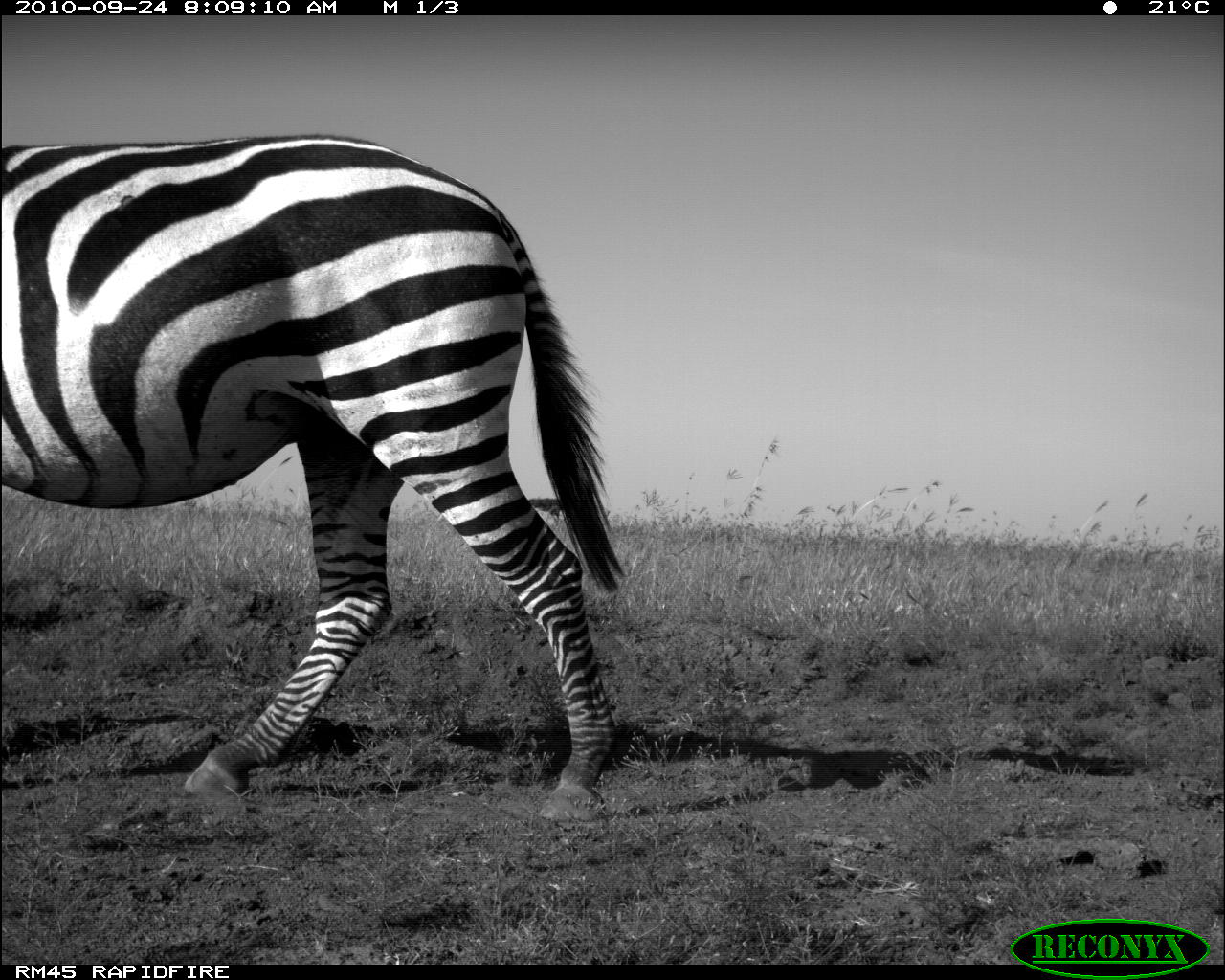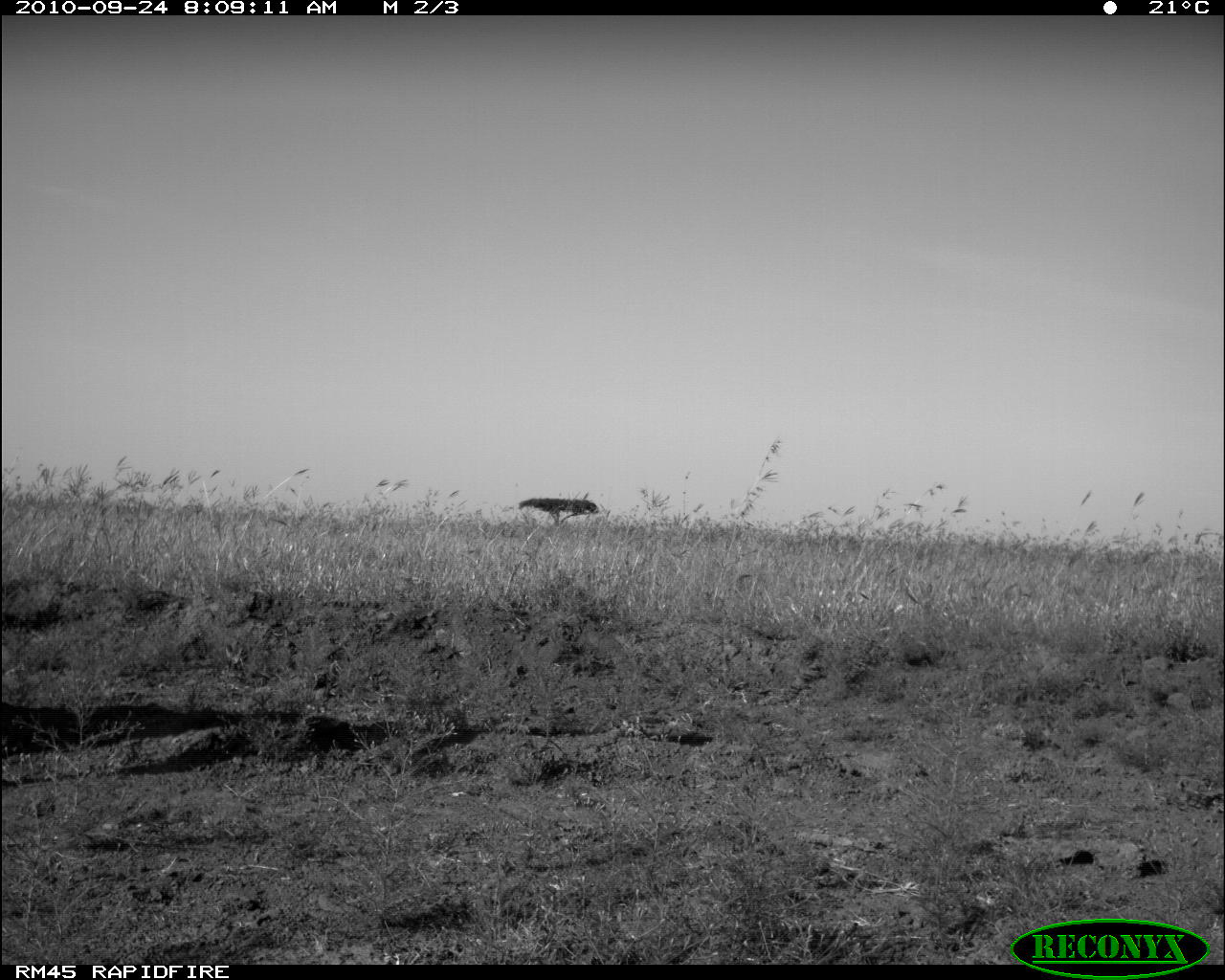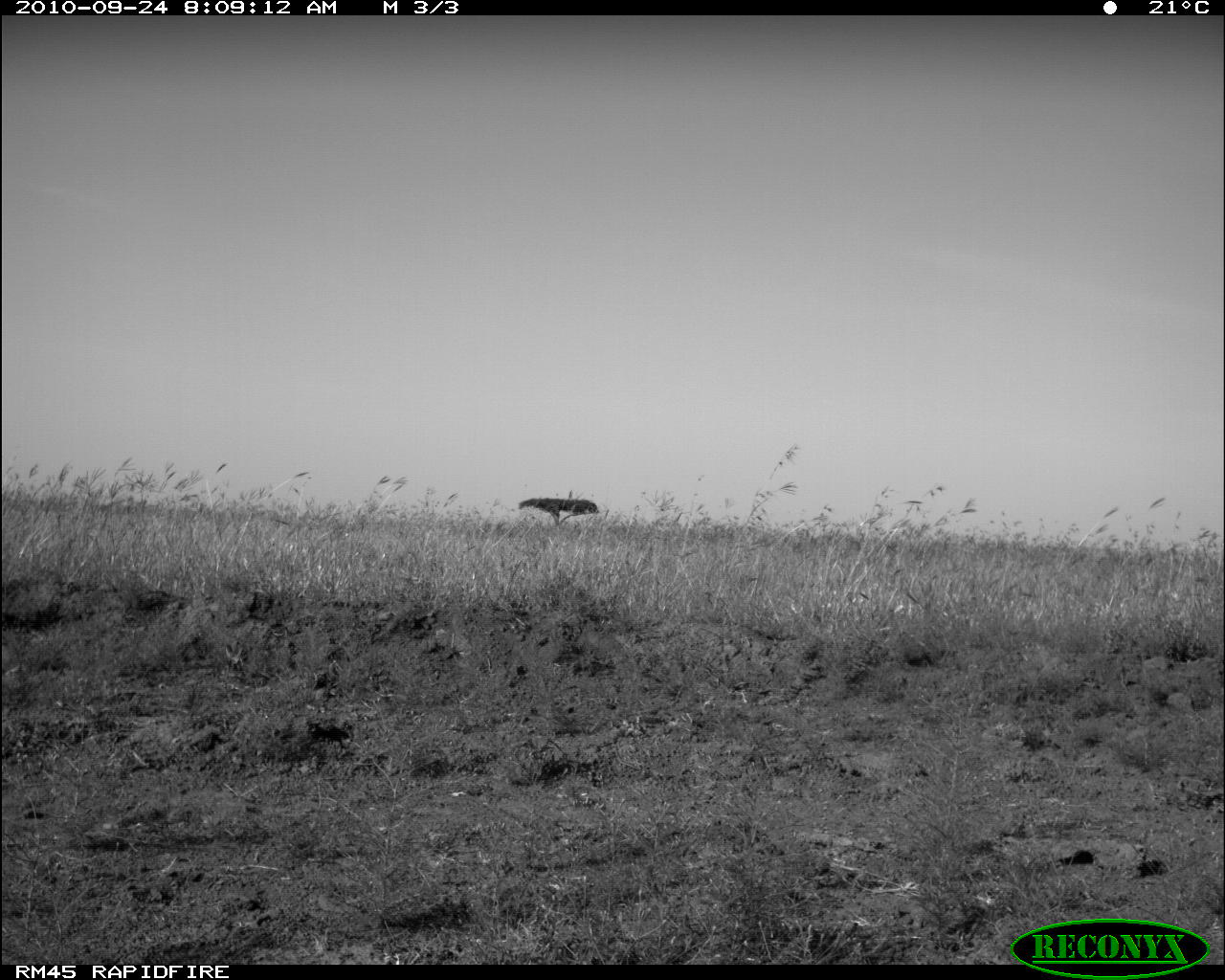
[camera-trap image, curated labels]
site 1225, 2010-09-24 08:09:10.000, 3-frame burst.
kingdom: Animalia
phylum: Chordata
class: Mammalia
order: Perissodactyla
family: Equidae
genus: Equus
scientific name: Equus quagga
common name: plains zebra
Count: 1.